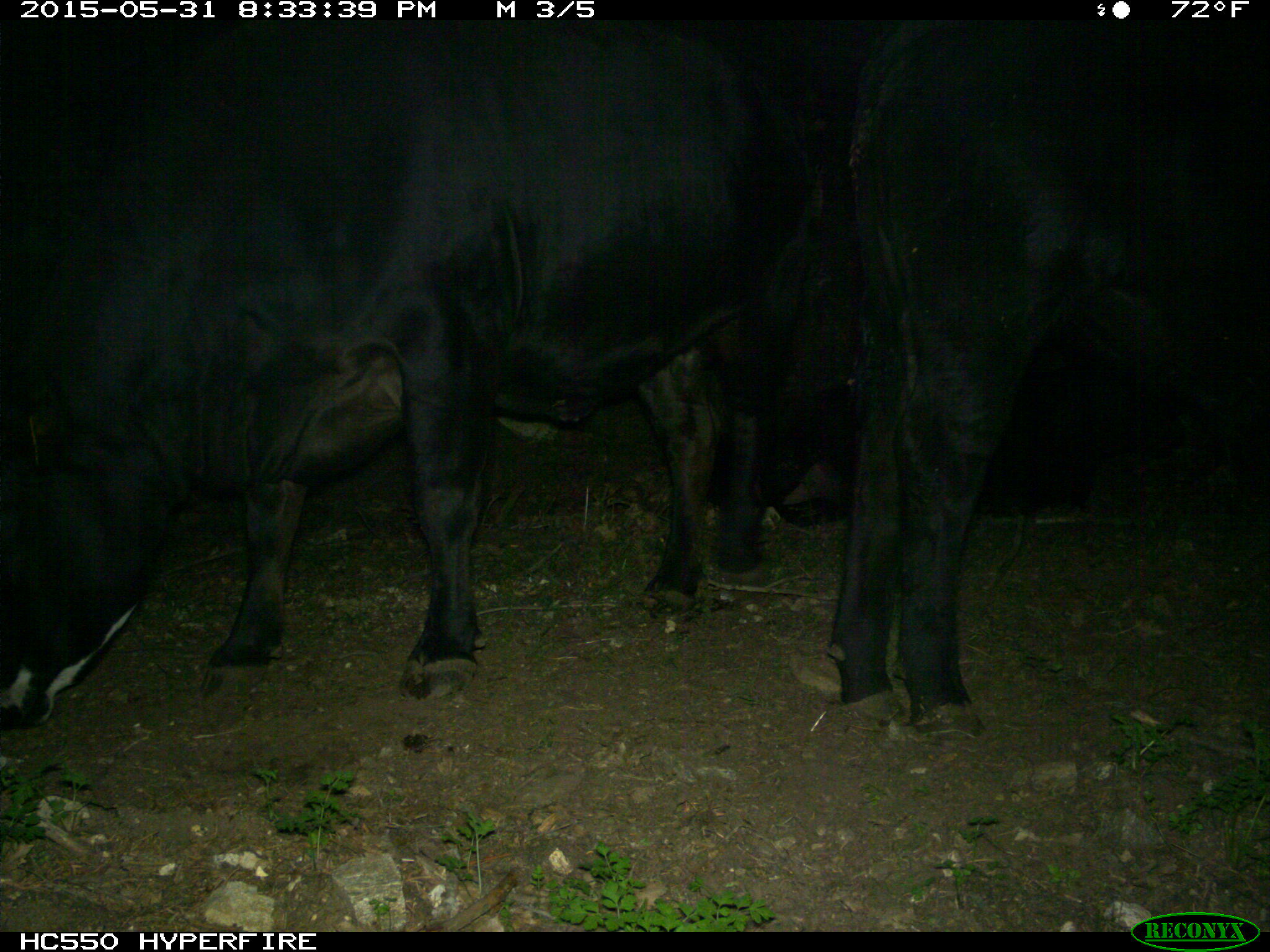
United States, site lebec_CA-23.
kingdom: Animalia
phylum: Chordata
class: Mammalia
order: Artiodactyla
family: Bovidae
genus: Bos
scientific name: Bos taurus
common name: domestic cow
Bos taurus (domestic cow).